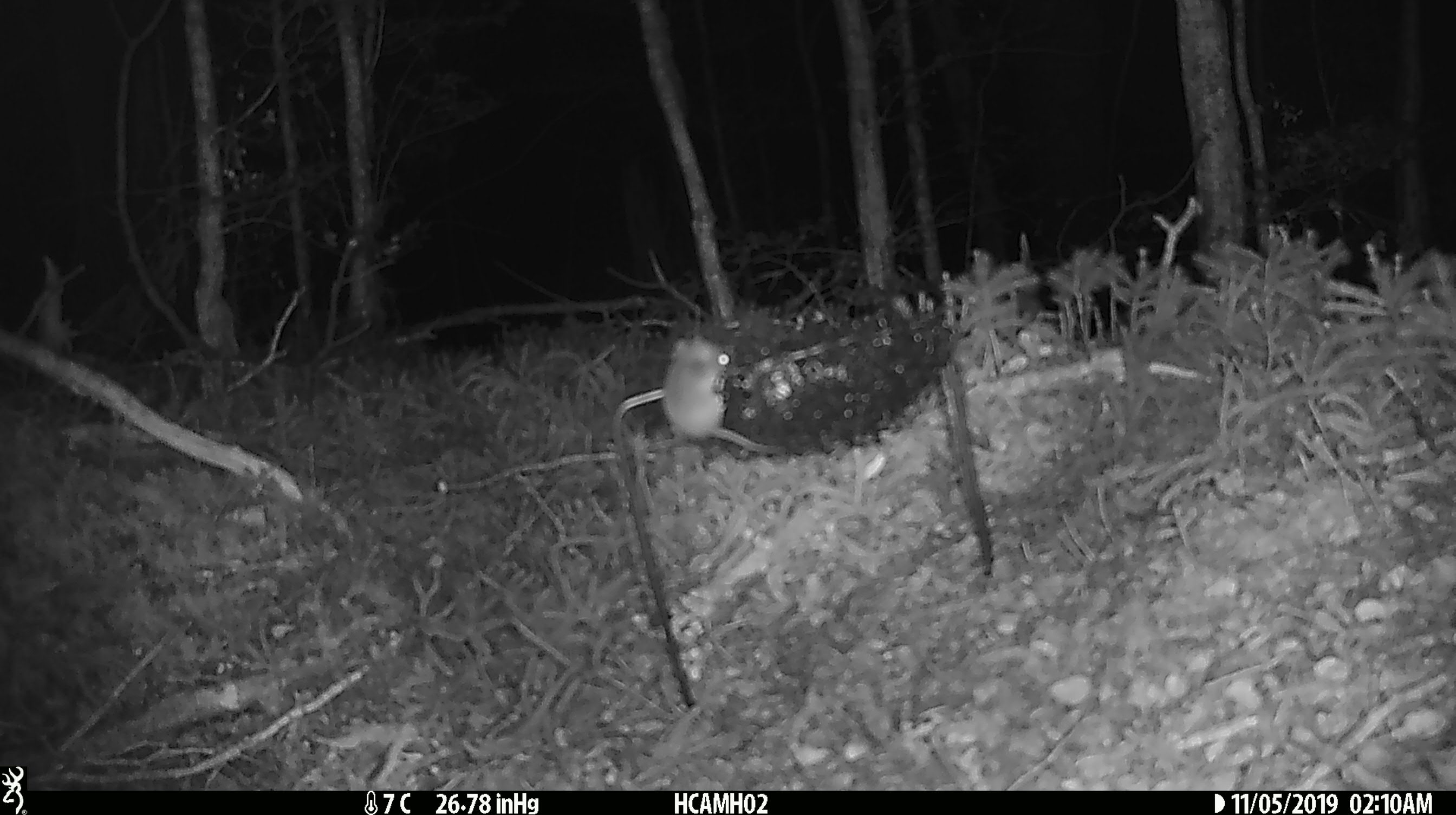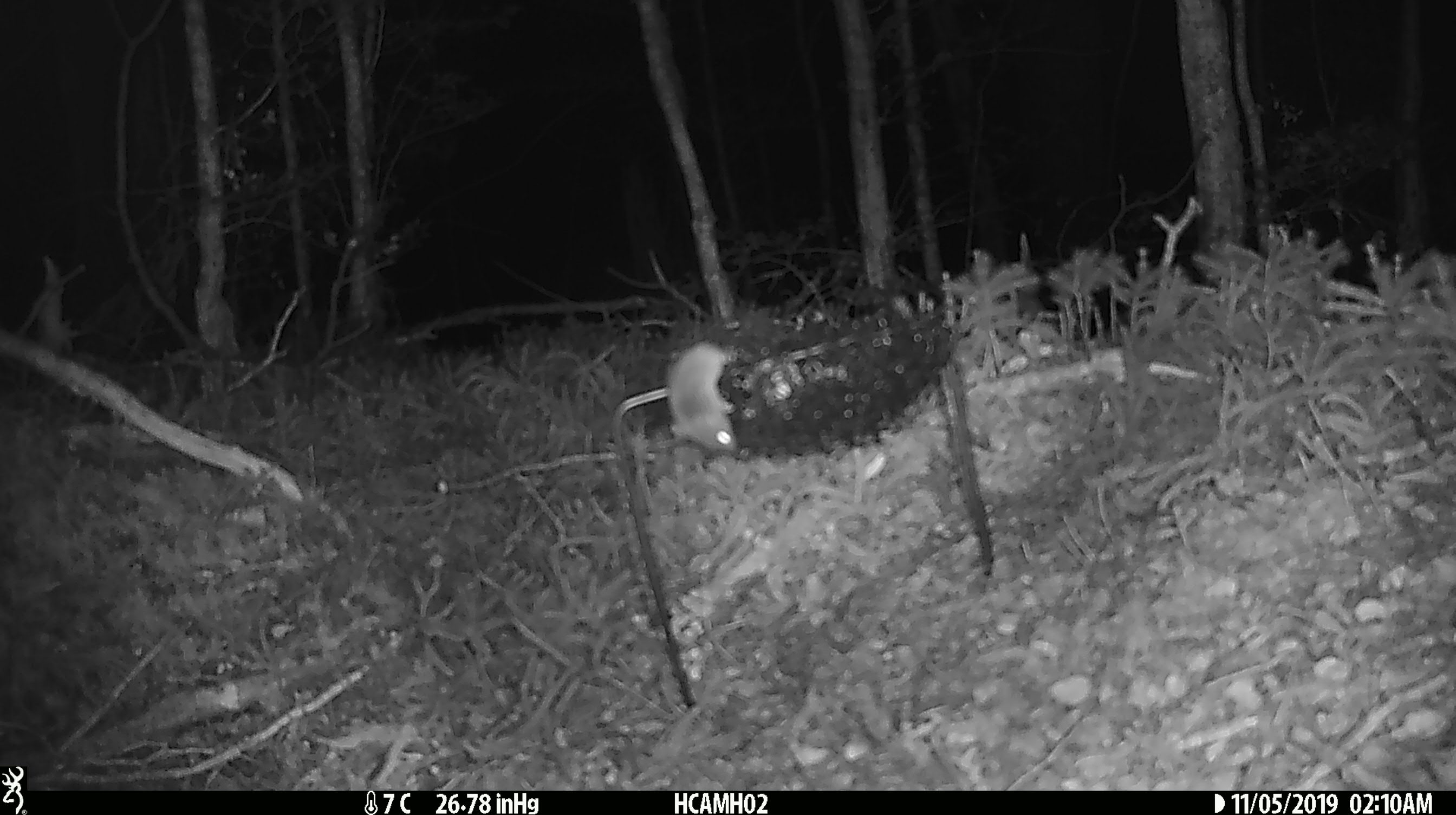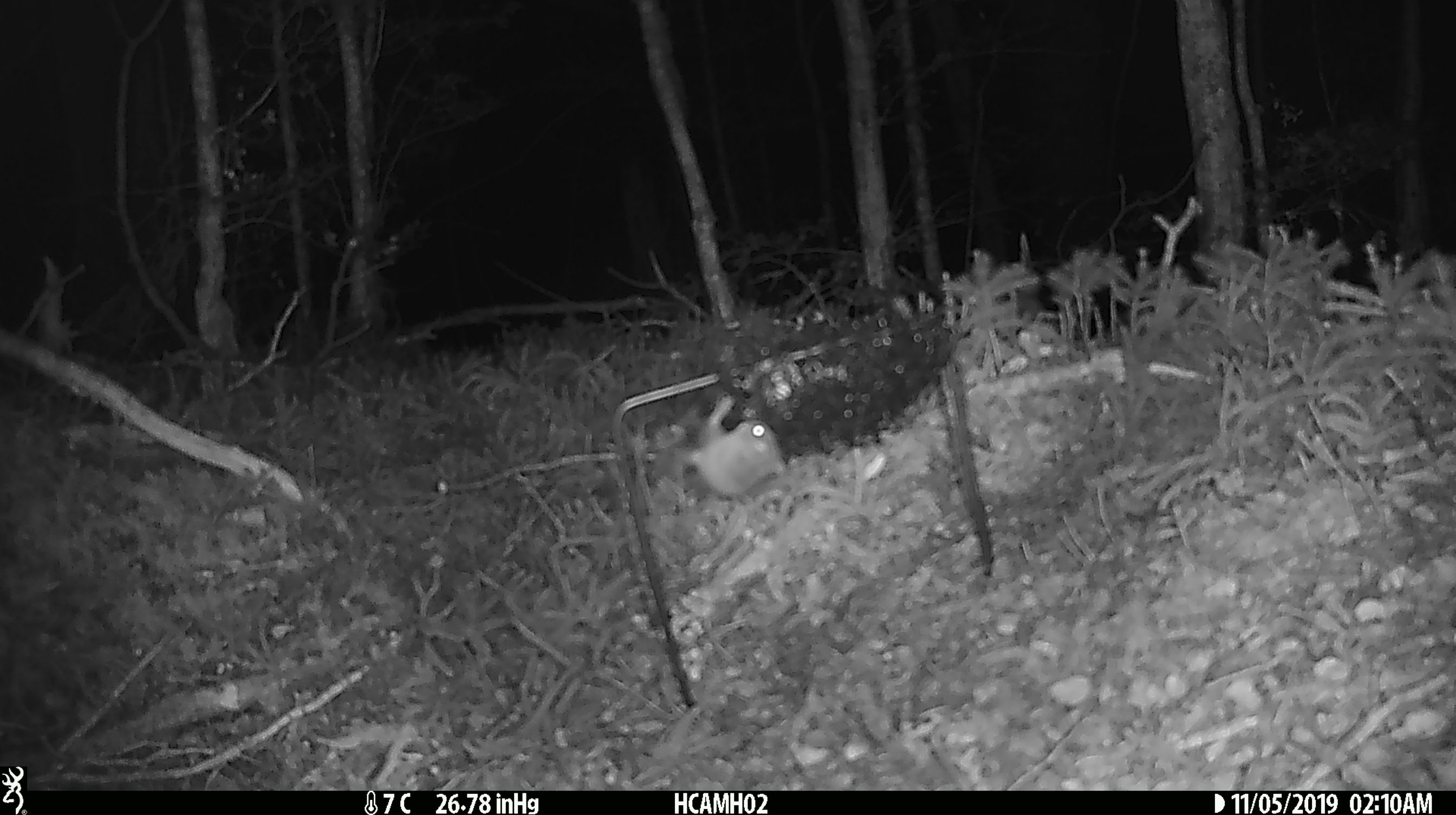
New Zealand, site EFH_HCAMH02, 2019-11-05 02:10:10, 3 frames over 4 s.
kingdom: Animalia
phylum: Chordata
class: Mammalia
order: Rodentia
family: Muridae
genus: Mus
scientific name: Mus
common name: mouse